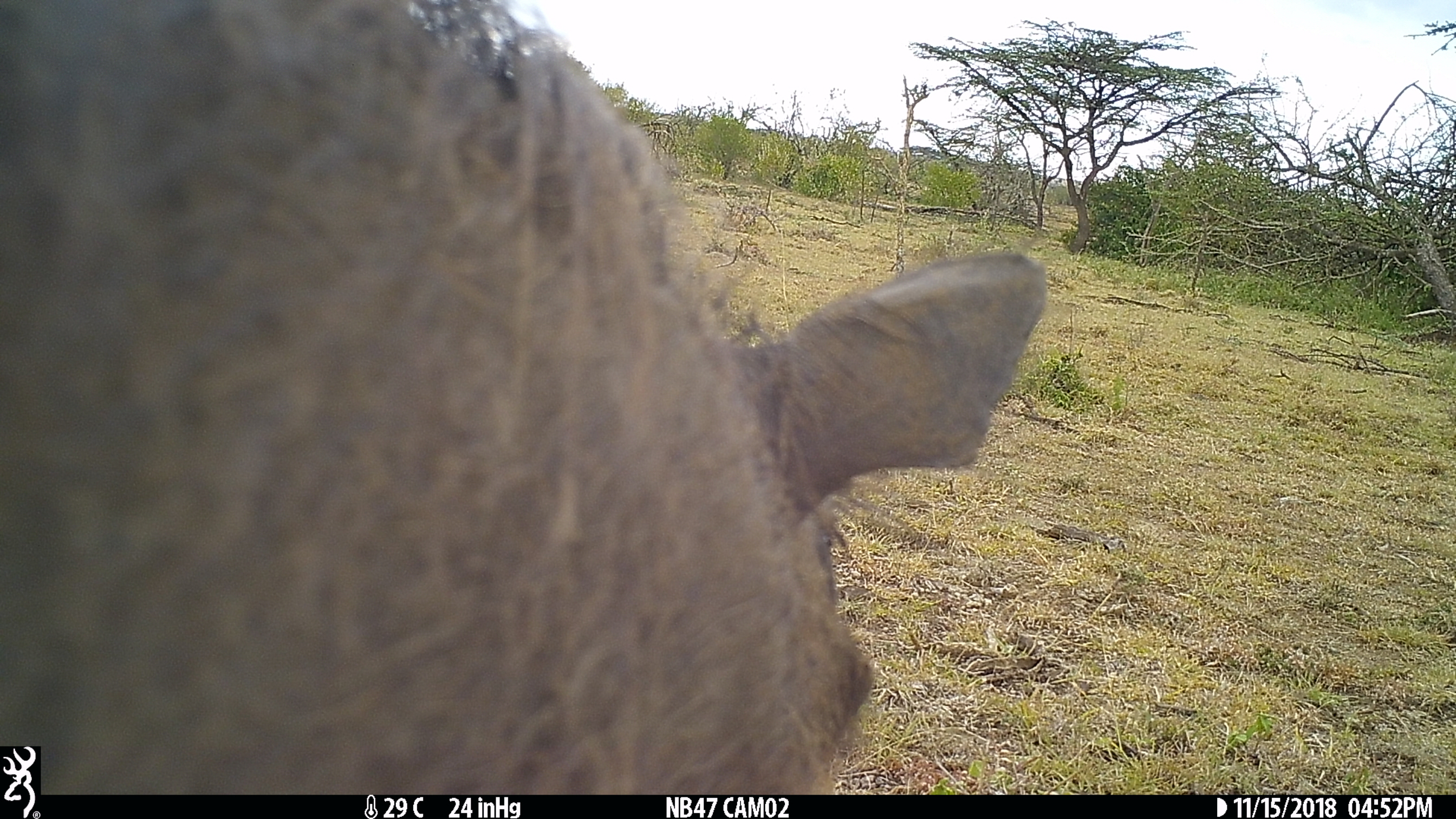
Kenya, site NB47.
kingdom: Animalia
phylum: Chordata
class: Mammalia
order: Artiodactyla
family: Suidae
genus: Phacochoerus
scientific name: Phacochoerus africanus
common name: common warthog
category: warthog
Warthog (common warthog) (Phacochoerus africanus).